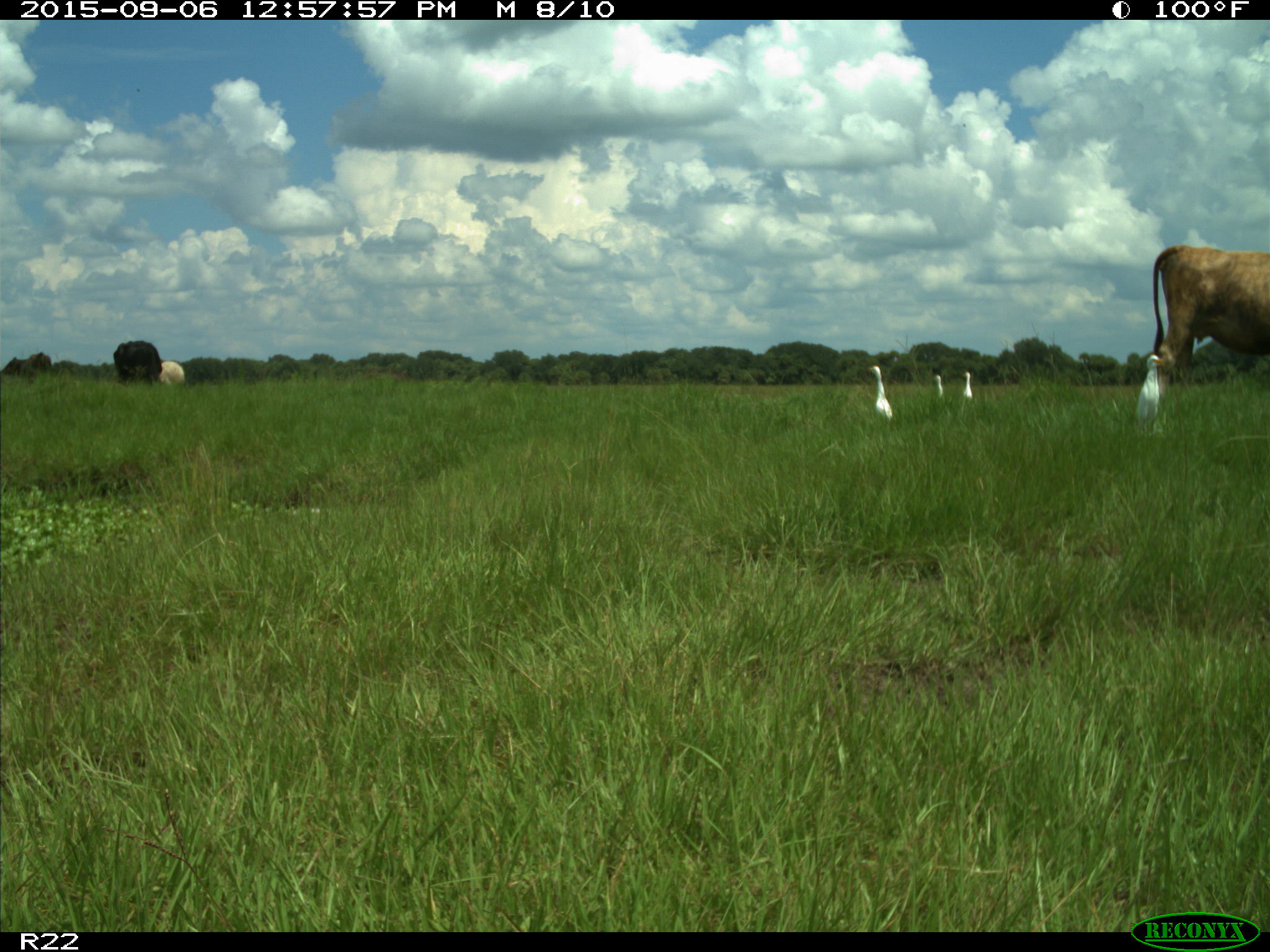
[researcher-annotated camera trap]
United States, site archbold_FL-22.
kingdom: Animalia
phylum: Chordata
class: Mammalia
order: Artiodactyla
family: Bovidae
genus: Bos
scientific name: Bos taurus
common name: domestic cow